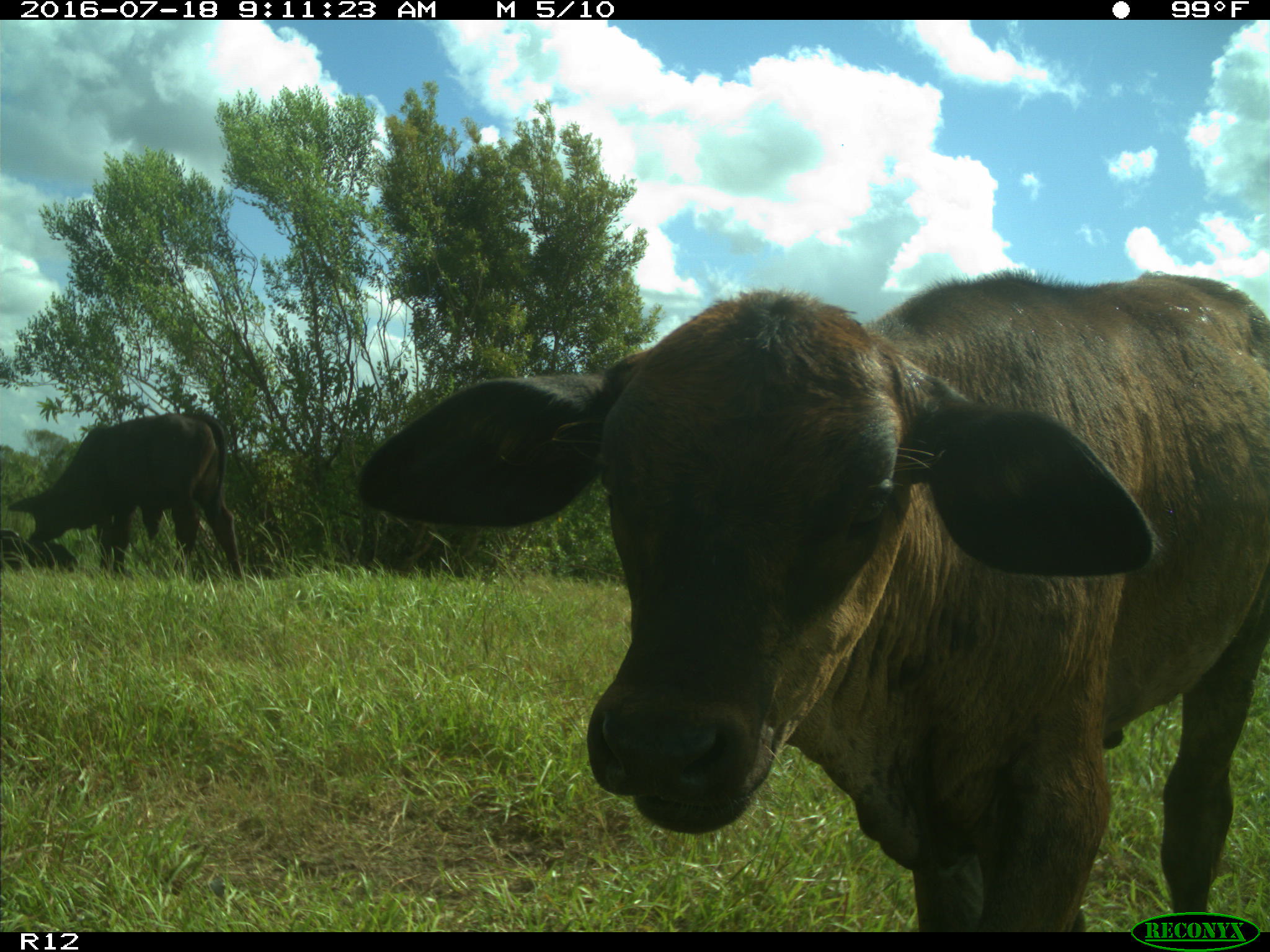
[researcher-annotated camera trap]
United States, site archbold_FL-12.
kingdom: Animalia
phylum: Chordata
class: Mammalia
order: Artiodactyla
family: Bovidae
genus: Bos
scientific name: Bos taurus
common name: domestic cow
Bos taurus (domestic cow).